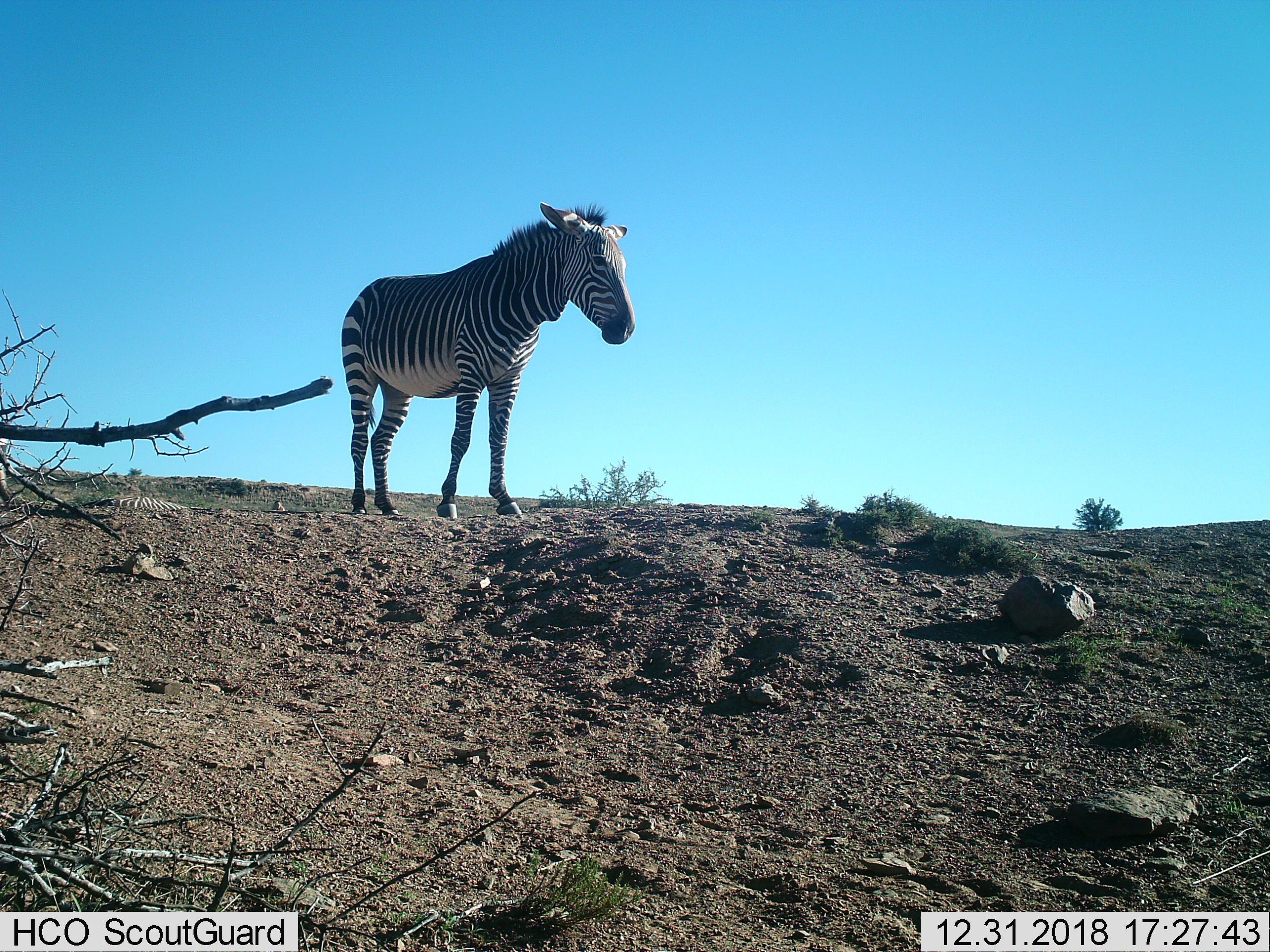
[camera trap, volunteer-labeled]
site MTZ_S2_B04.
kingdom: Animalia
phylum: Chordata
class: Mammalia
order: Perissodactyla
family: Equidae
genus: Equus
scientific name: Equus zebra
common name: mountain zebra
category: zebramountain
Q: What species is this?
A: Zebramountain (mountain zebra) (Equus zebra).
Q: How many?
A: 1.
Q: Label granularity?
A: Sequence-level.